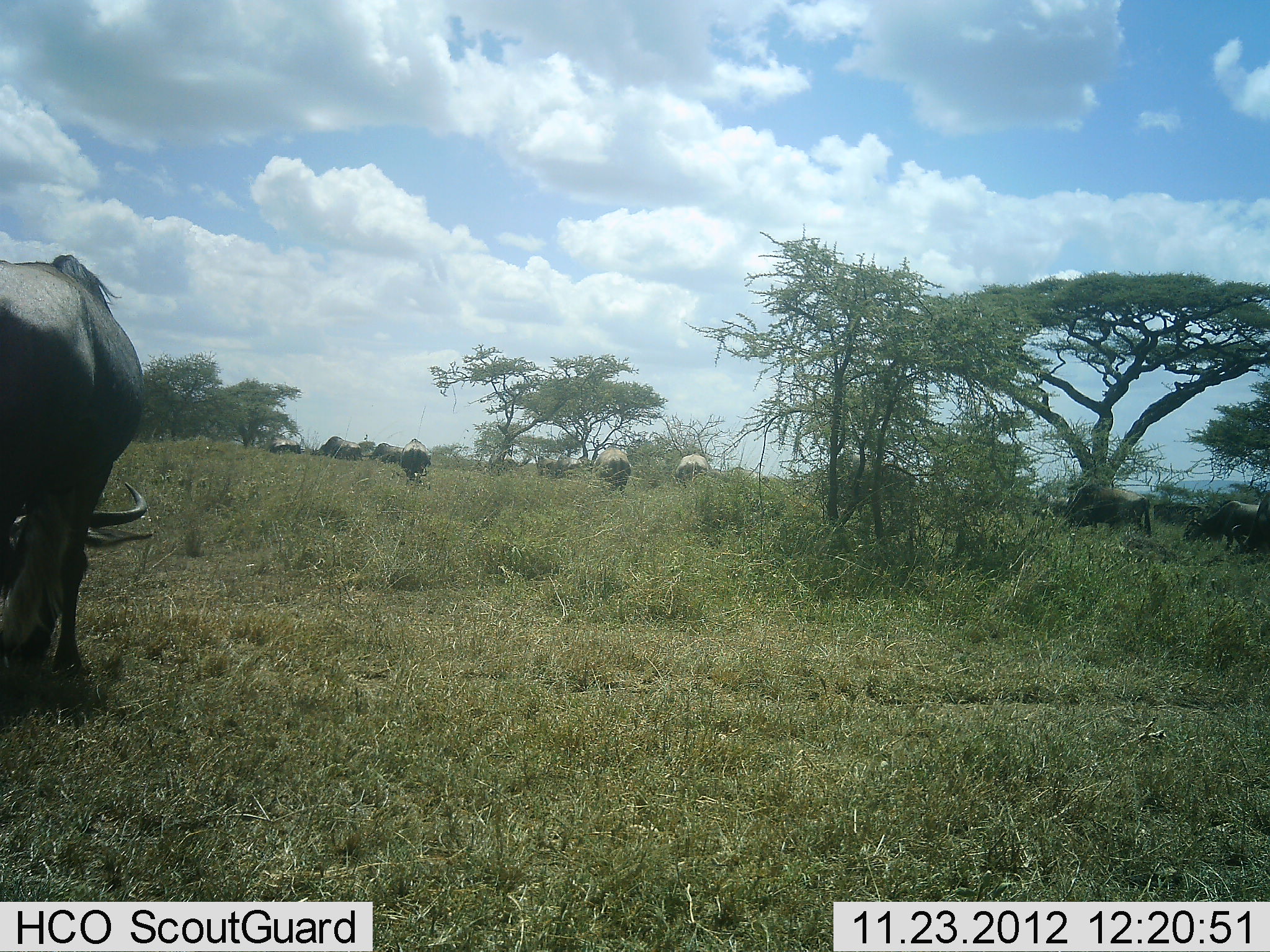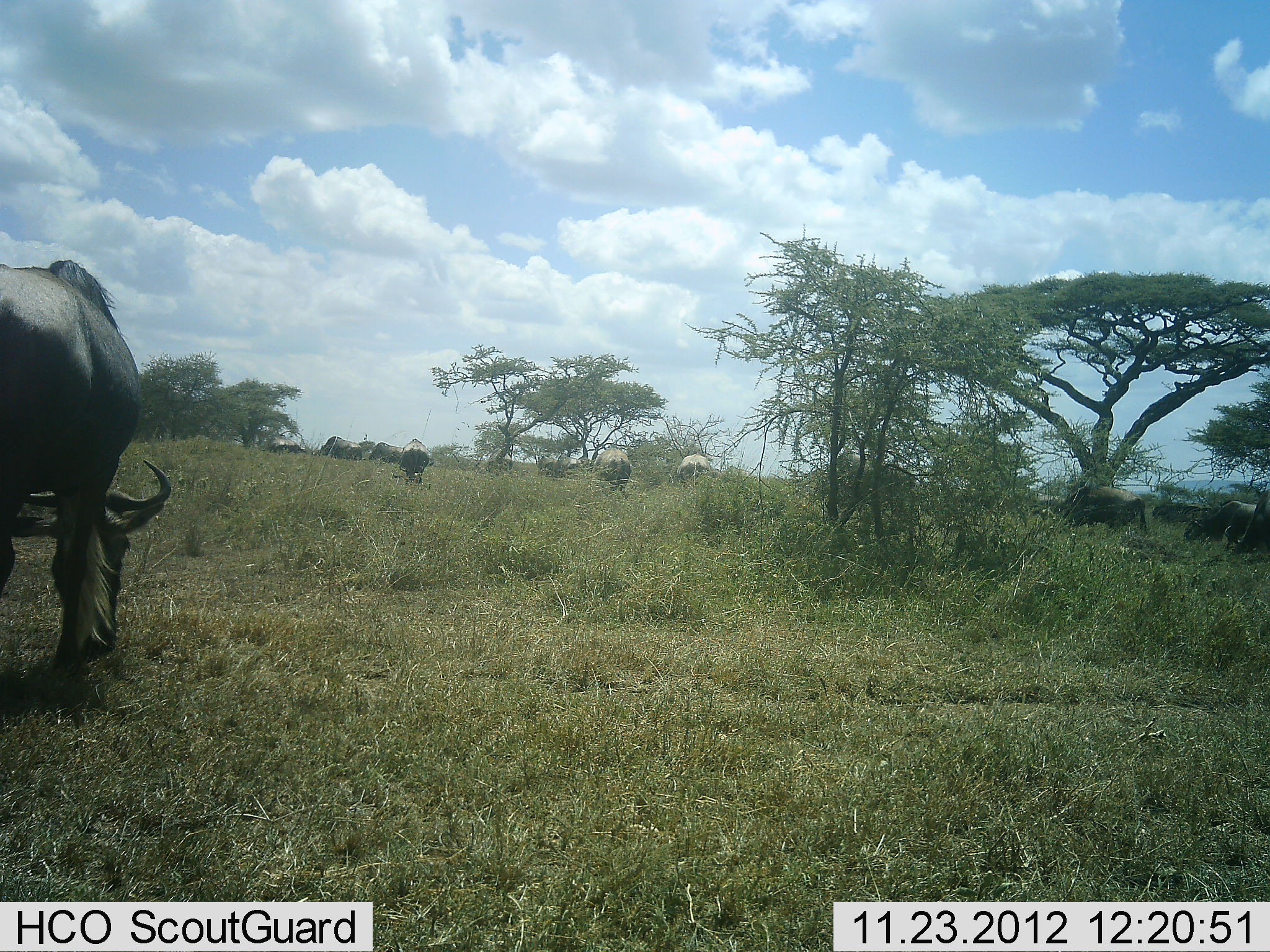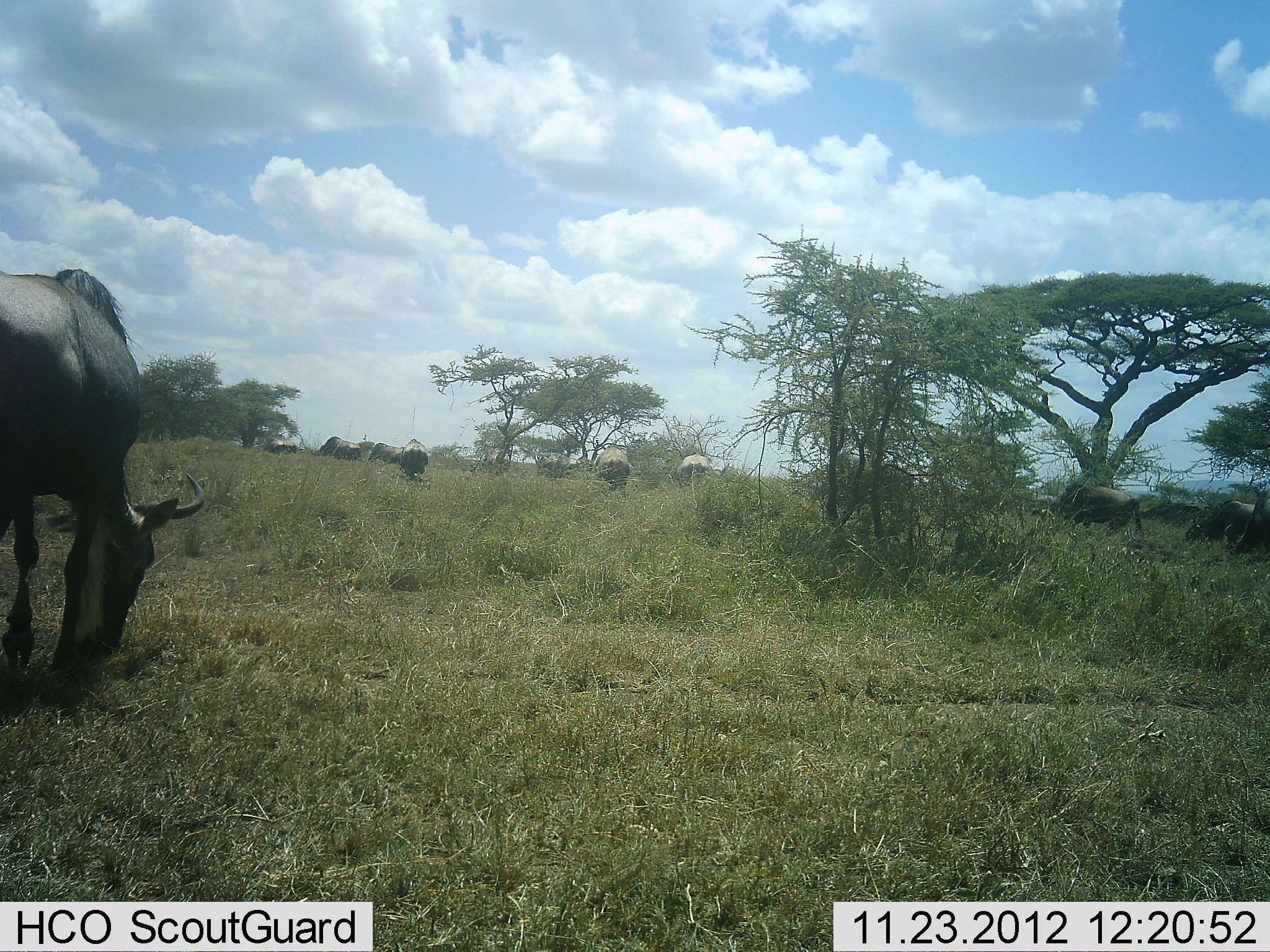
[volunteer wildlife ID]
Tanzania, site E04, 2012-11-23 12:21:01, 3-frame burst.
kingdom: Animalia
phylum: Chordata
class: Mammalia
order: Artiodactyla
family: Bovidae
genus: Connochaetes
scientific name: Connochaetes taurinus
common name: blue wildebeest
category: wildebeest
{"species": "wildebeest (blue wildebeest) (Connochaetes taurinus)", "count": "10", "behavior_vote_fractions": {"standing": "47%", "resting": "11%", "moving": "26%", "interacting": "0%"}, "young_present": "0%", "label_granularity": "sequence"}